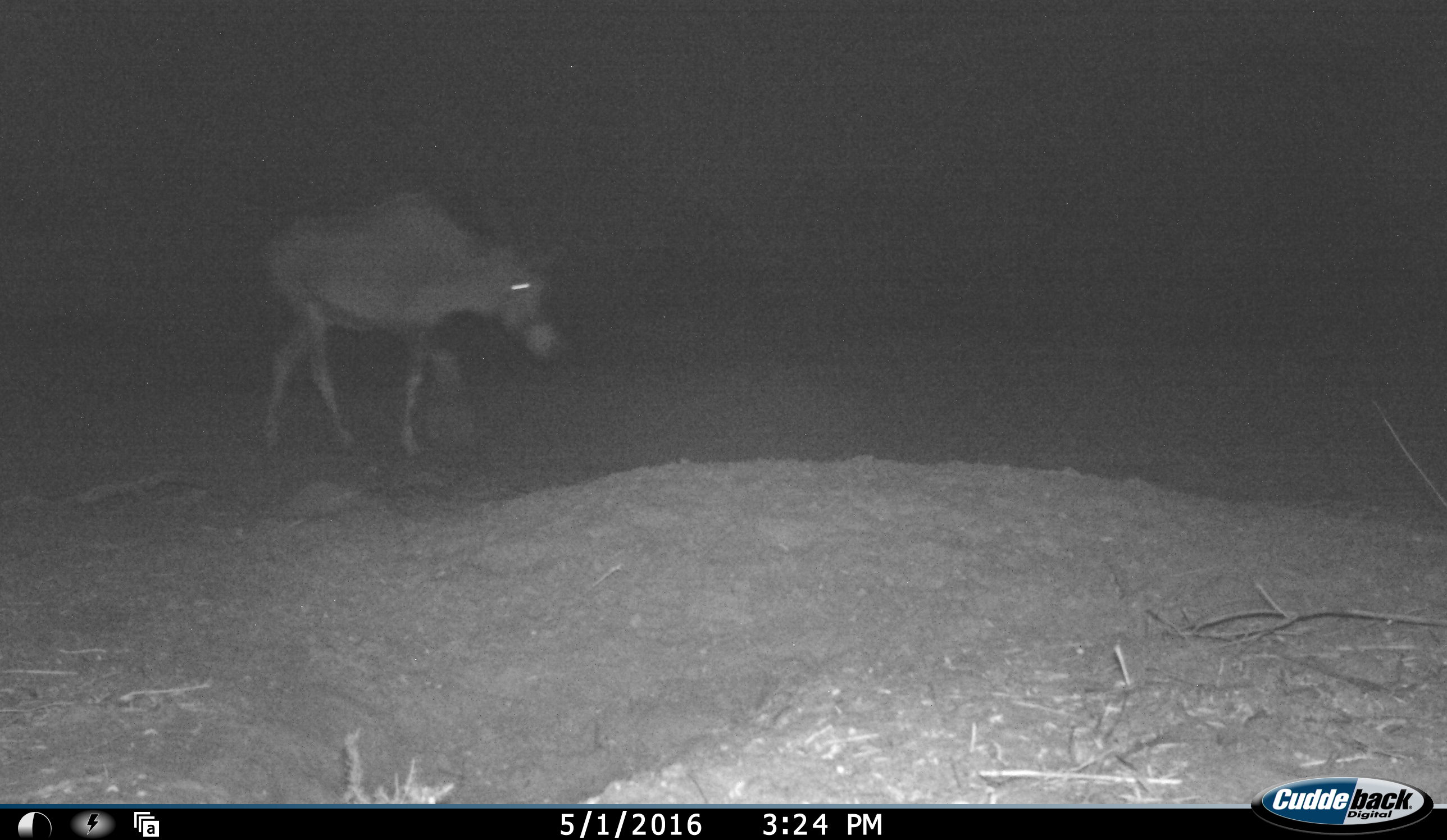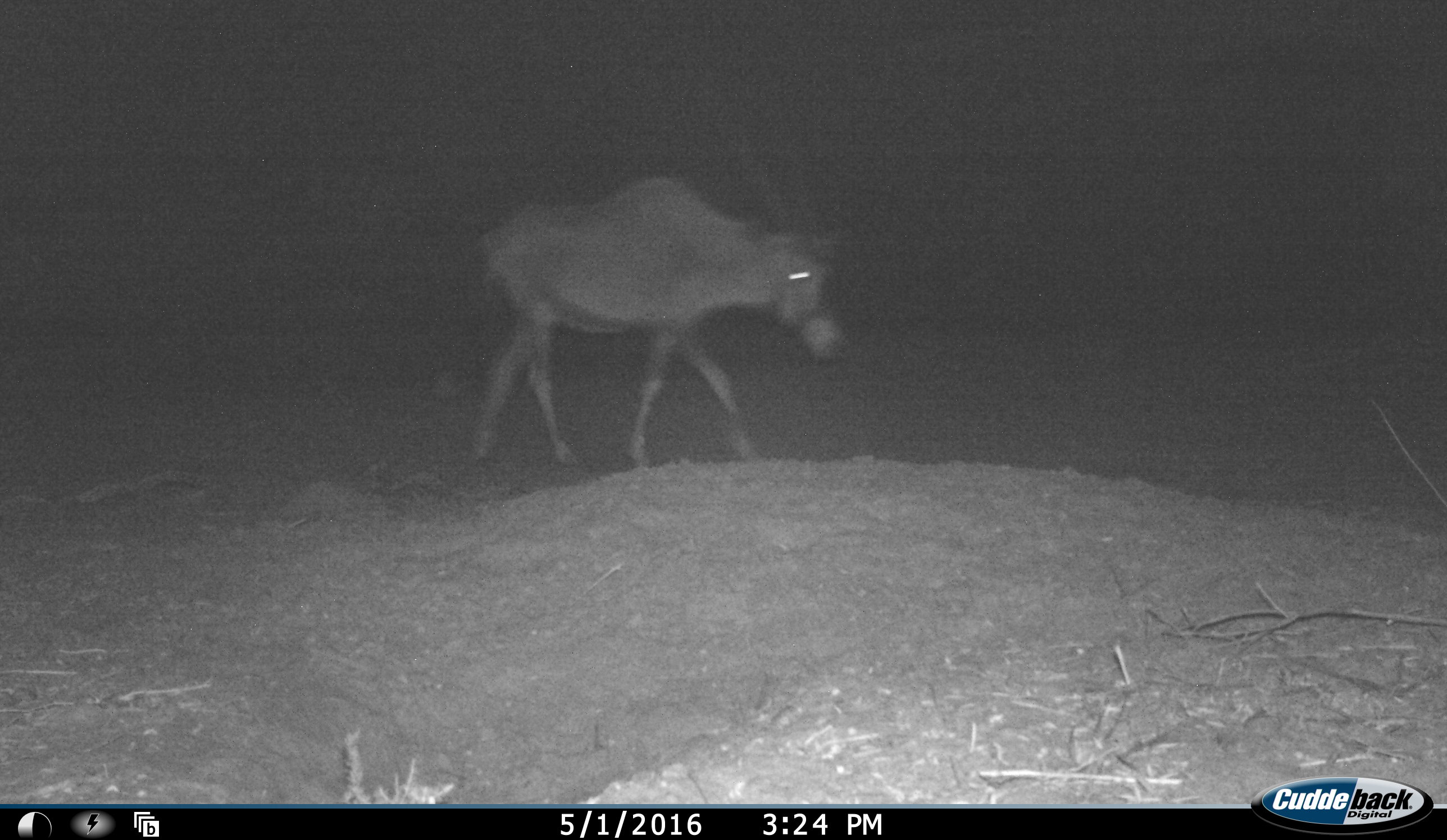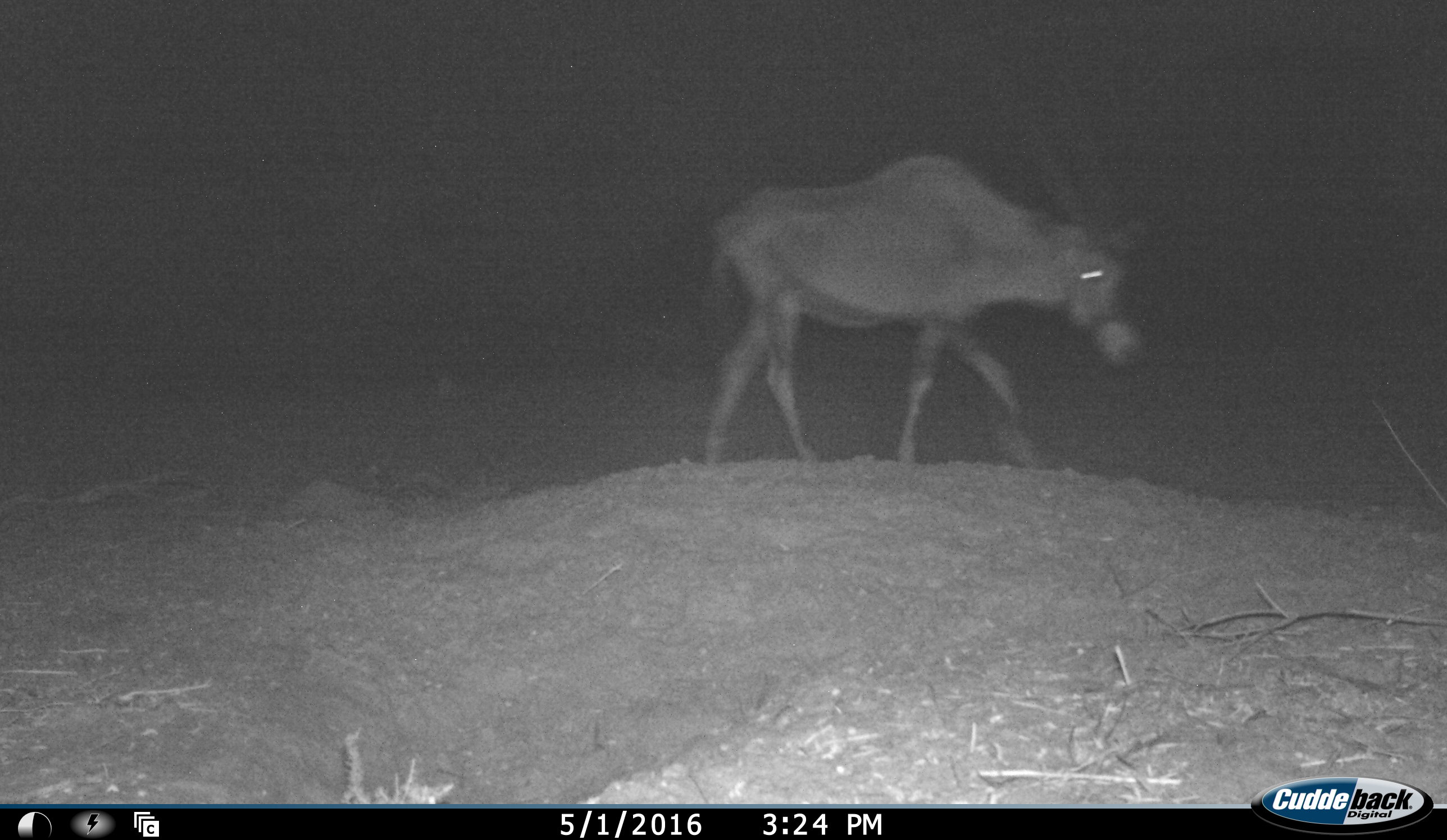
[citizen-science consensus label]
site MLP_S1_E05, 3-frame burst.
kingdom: Animalia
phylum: Chordata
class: Mammalia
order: Artiodactyla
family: Bovidae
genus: Oryx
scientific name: Oryx gazella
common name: gemsbok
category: oryx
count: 1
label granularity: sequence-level